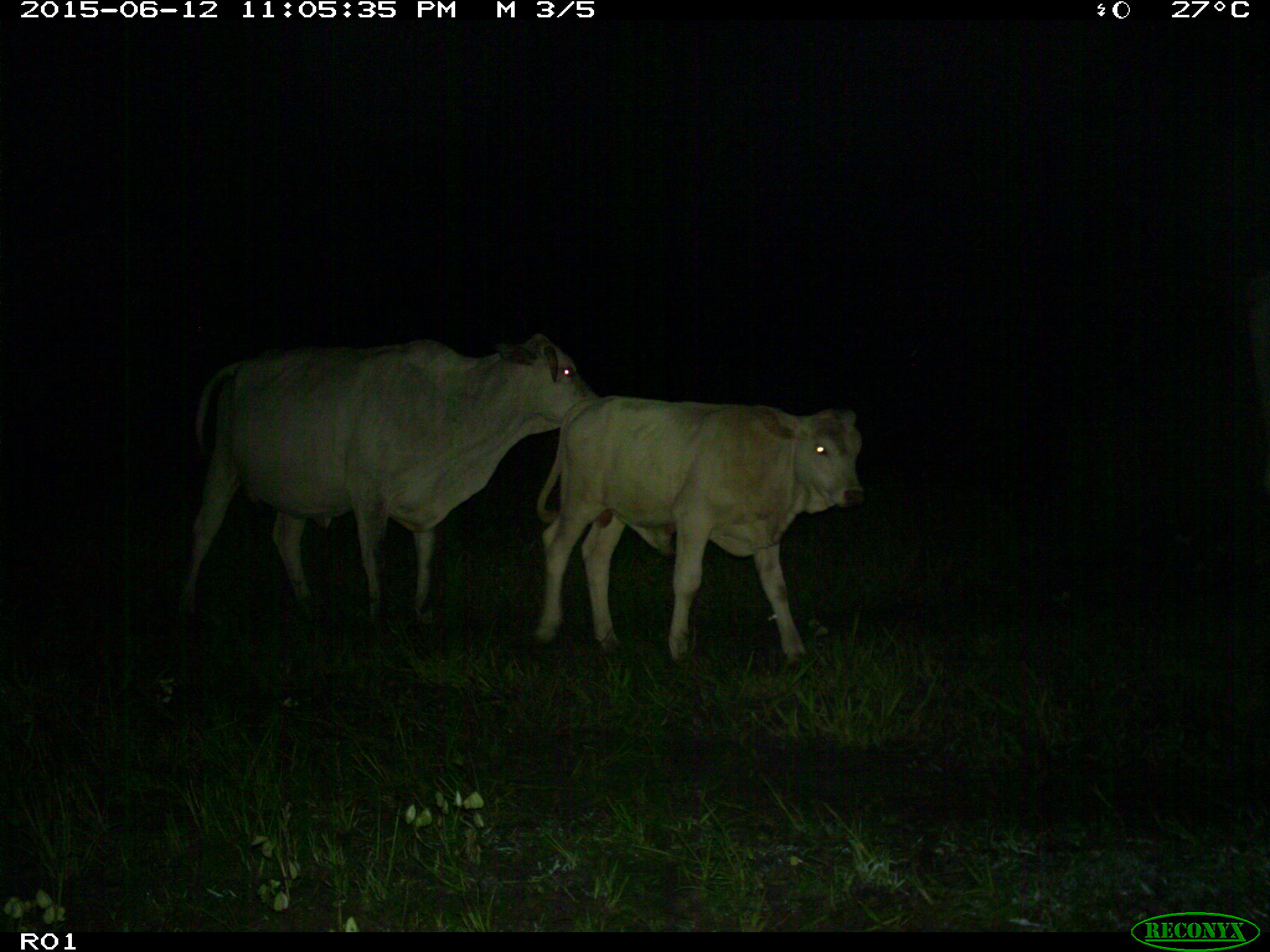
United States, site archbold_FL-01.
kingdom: Animalia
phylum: Chordata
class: Mammalia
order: Artiodactyla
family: Bovidae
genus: Bos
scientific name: Bos taurus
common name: domestic cow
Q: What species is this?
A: Bos taurus (domestic cow).